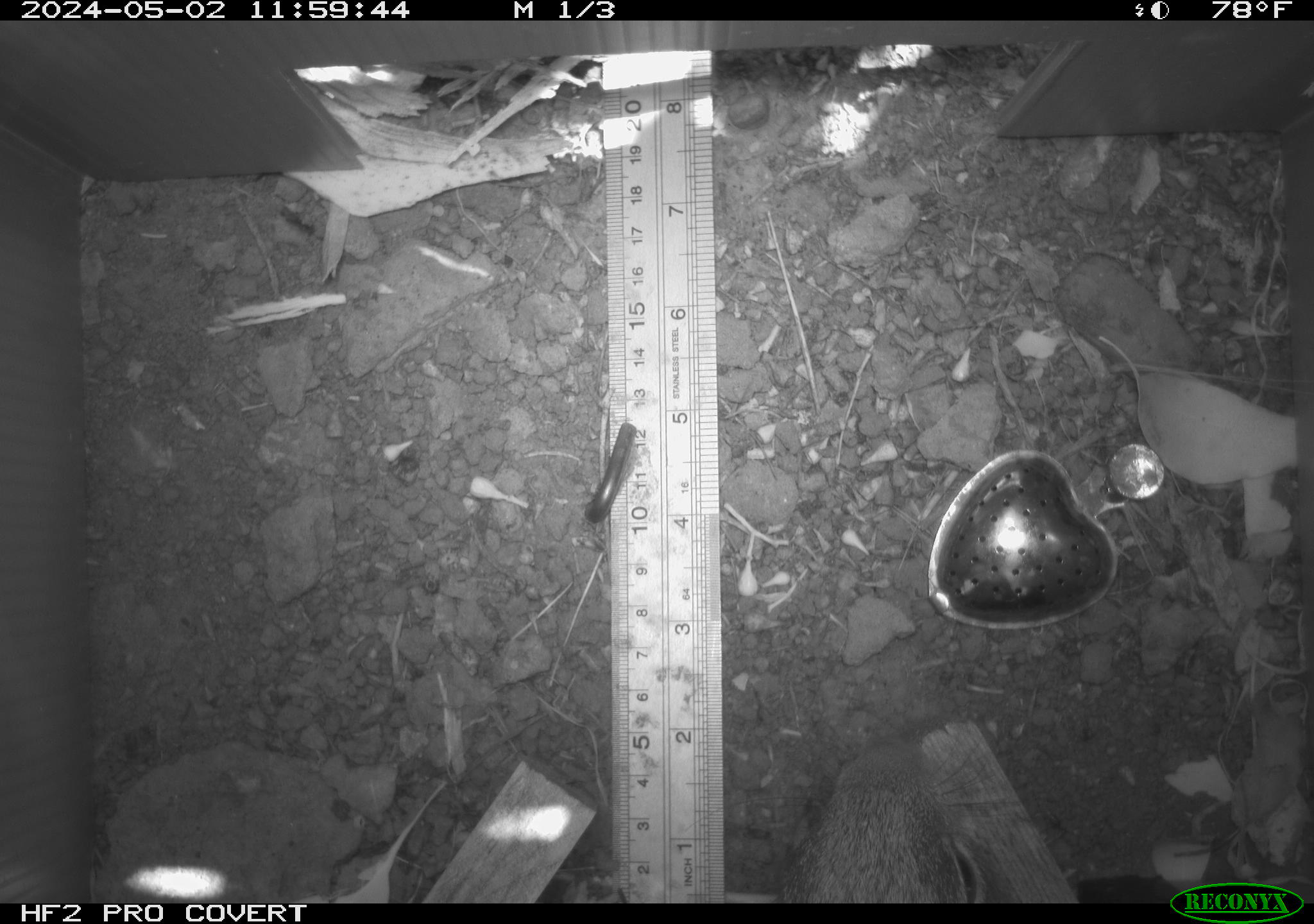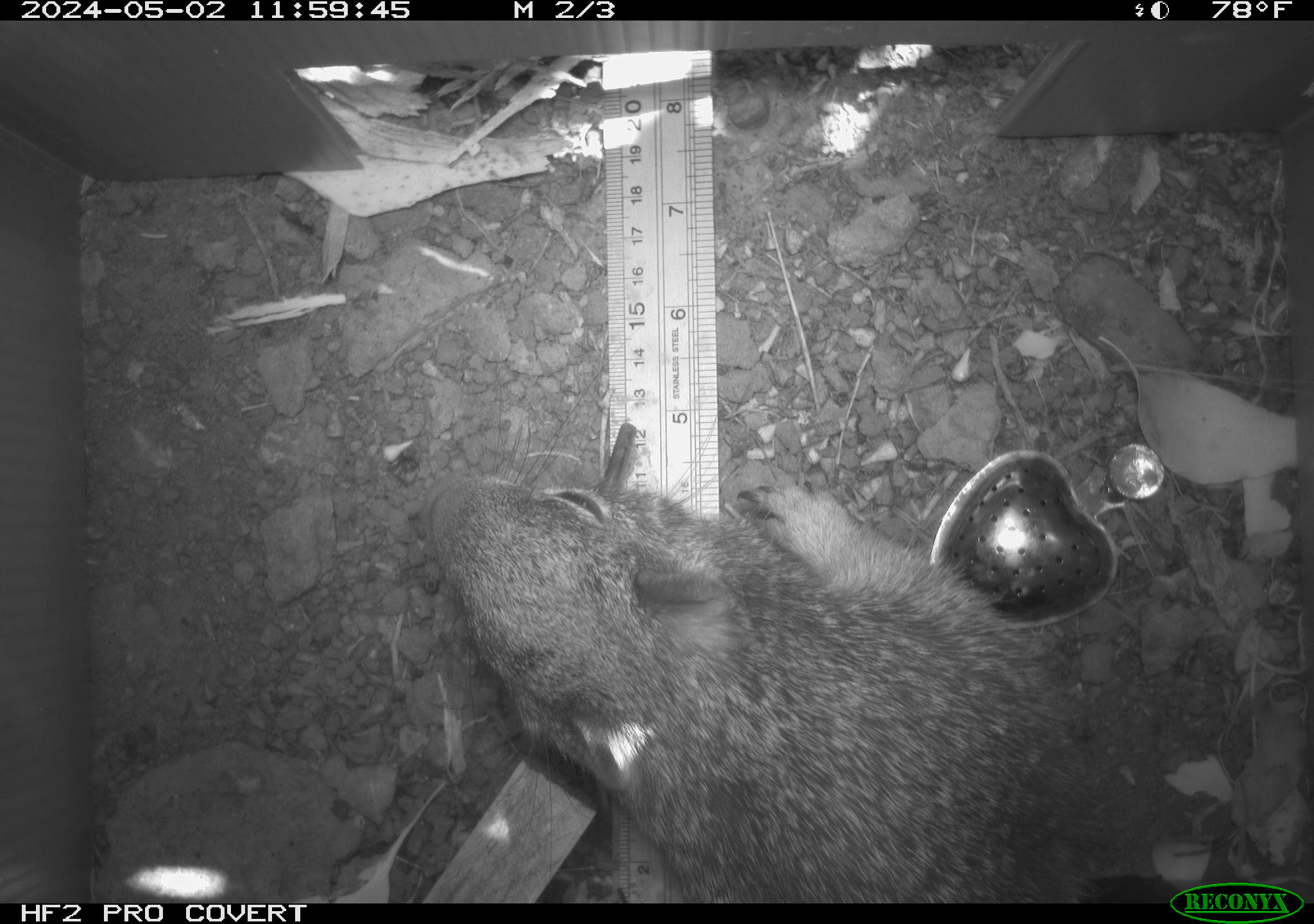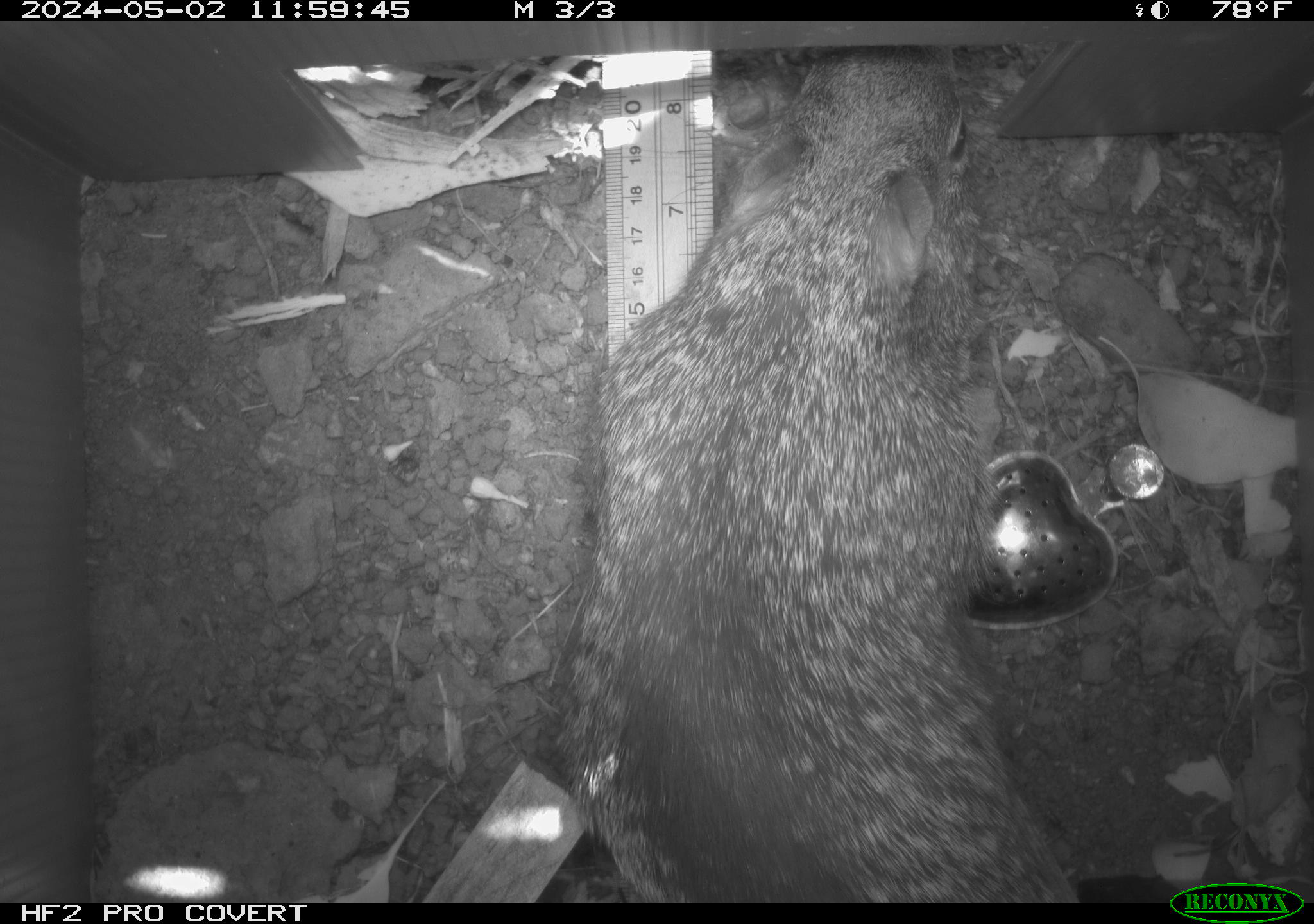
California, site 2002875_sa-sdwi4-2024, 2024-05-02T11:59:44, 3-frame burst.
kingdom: Animalia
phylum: Chordata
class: Mammalia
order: Rodentia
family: Sciuridae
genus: Otospermophilus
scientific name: Otospermophilus beecheyi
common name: california ground squirrel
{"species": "california ground squirrel (Otospermophilus beecheyi)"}